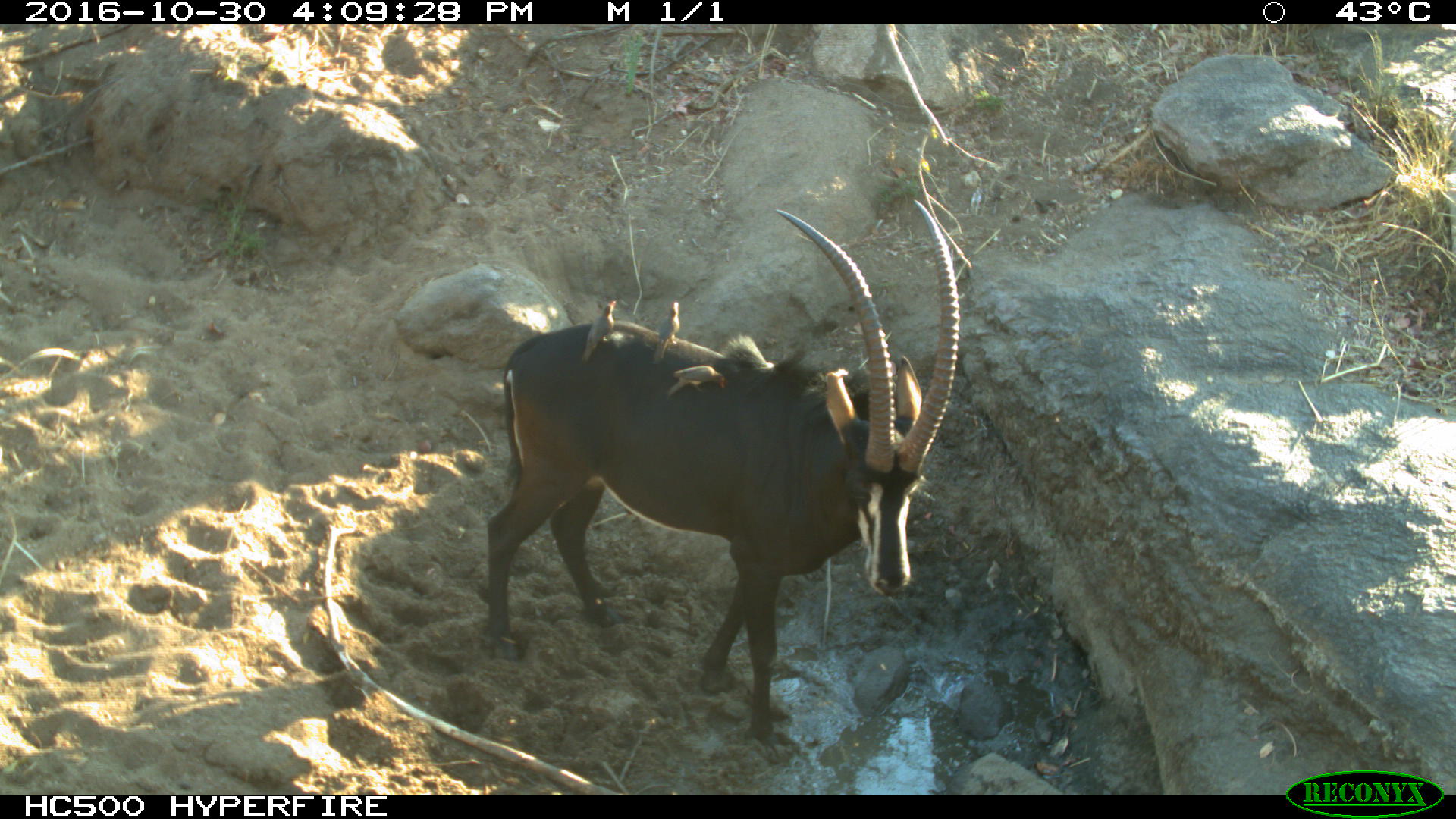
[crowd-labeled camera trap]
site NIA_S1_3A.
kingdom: Animalia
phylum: Chordata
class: Aves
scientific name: Aves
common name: bird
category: birdother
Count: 3.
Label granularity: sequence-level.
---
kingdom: Animalia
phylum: Chordata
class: Mammalia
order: Artiodactyla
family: Bovidae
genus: Hippotragus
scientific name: Hippotragus niger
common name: sable antelope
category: sable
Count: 1.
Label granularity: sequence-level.